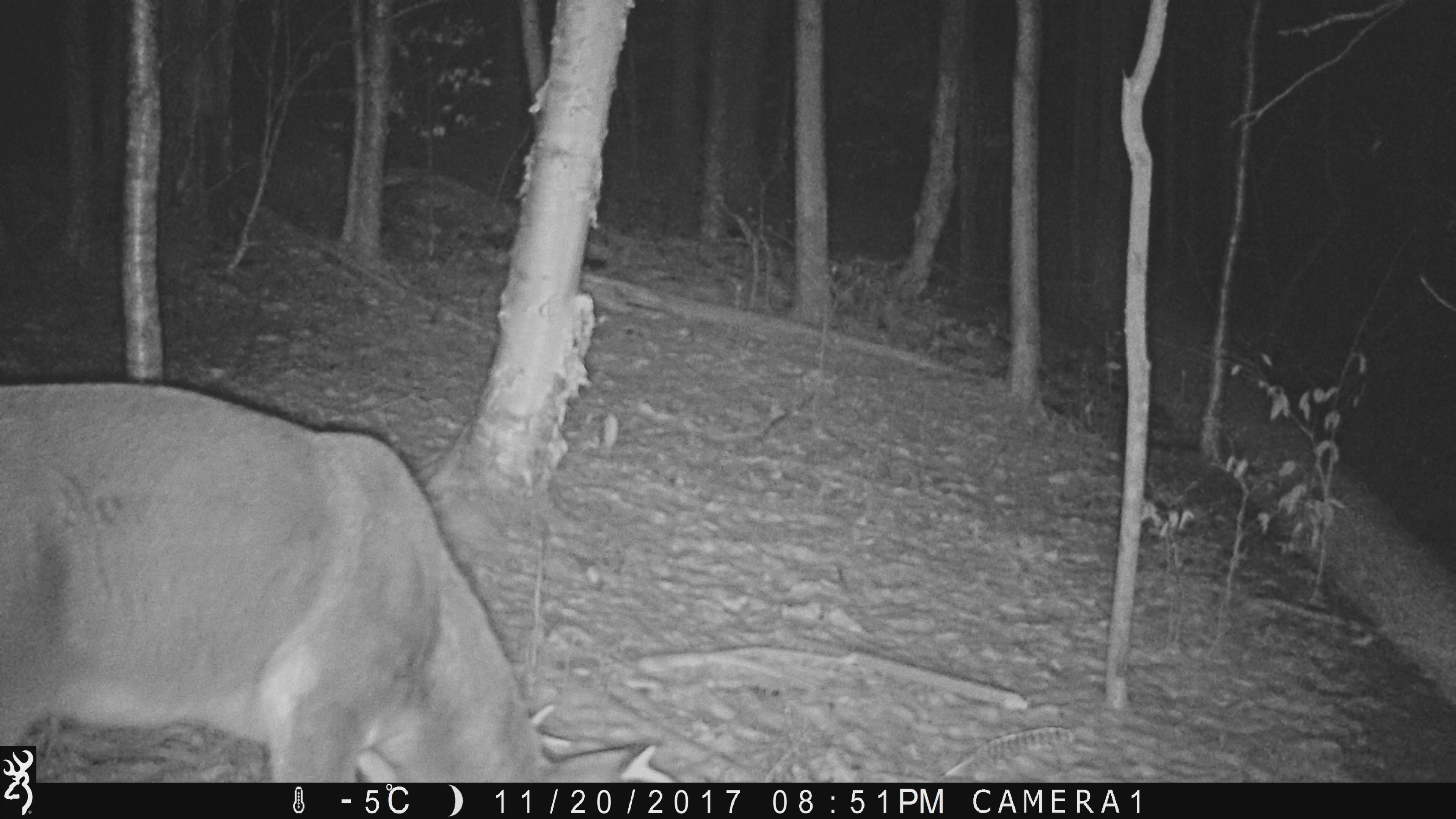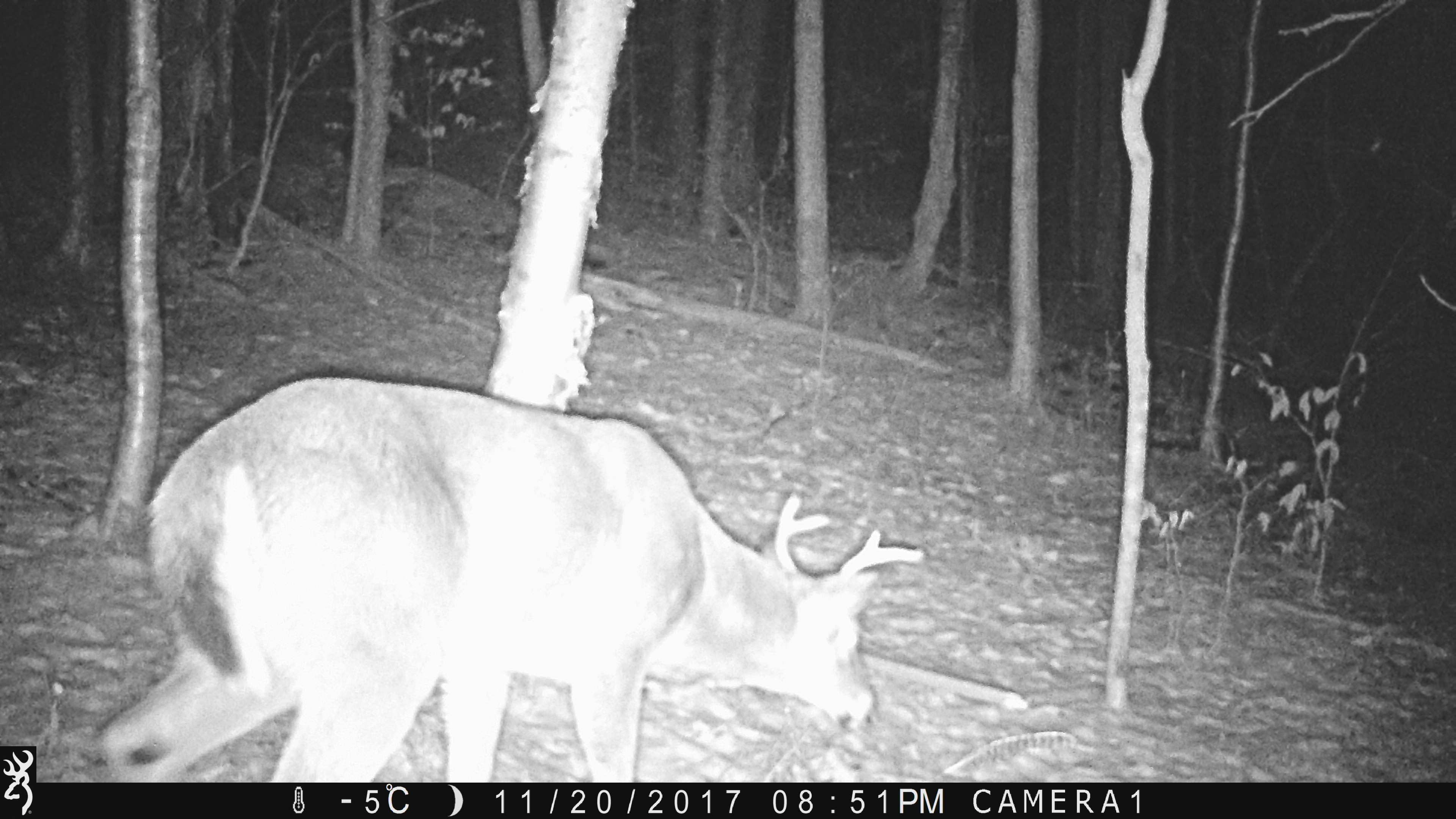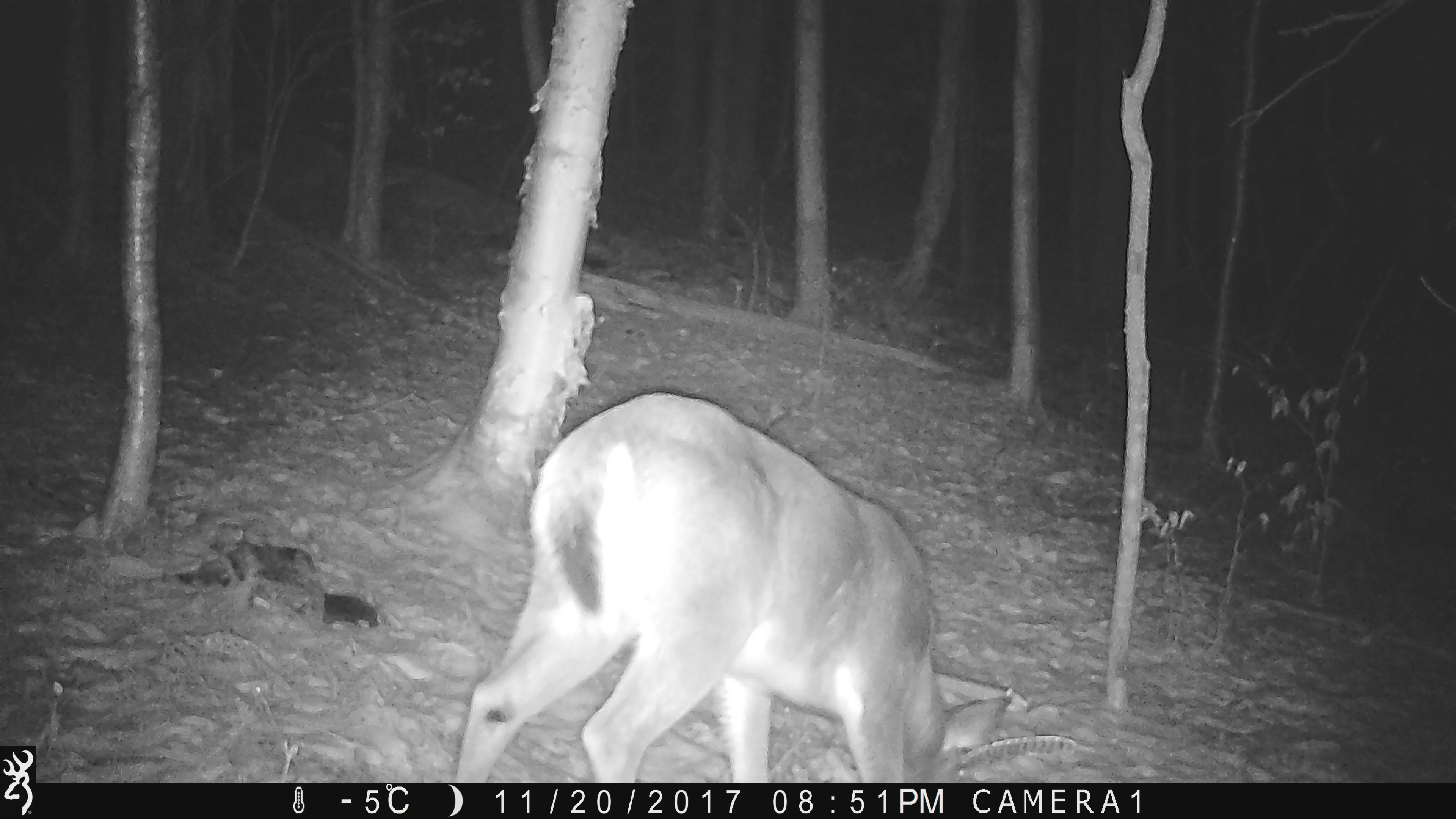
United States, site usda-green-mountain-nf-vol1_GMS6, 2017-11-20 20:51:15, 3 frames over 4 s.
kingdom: Animalia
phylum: Chordata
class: Mammalia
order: Artiodactyla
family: Cervidae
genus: Odocoileus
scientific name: Odocoileus virginianus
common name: white-tailed deer